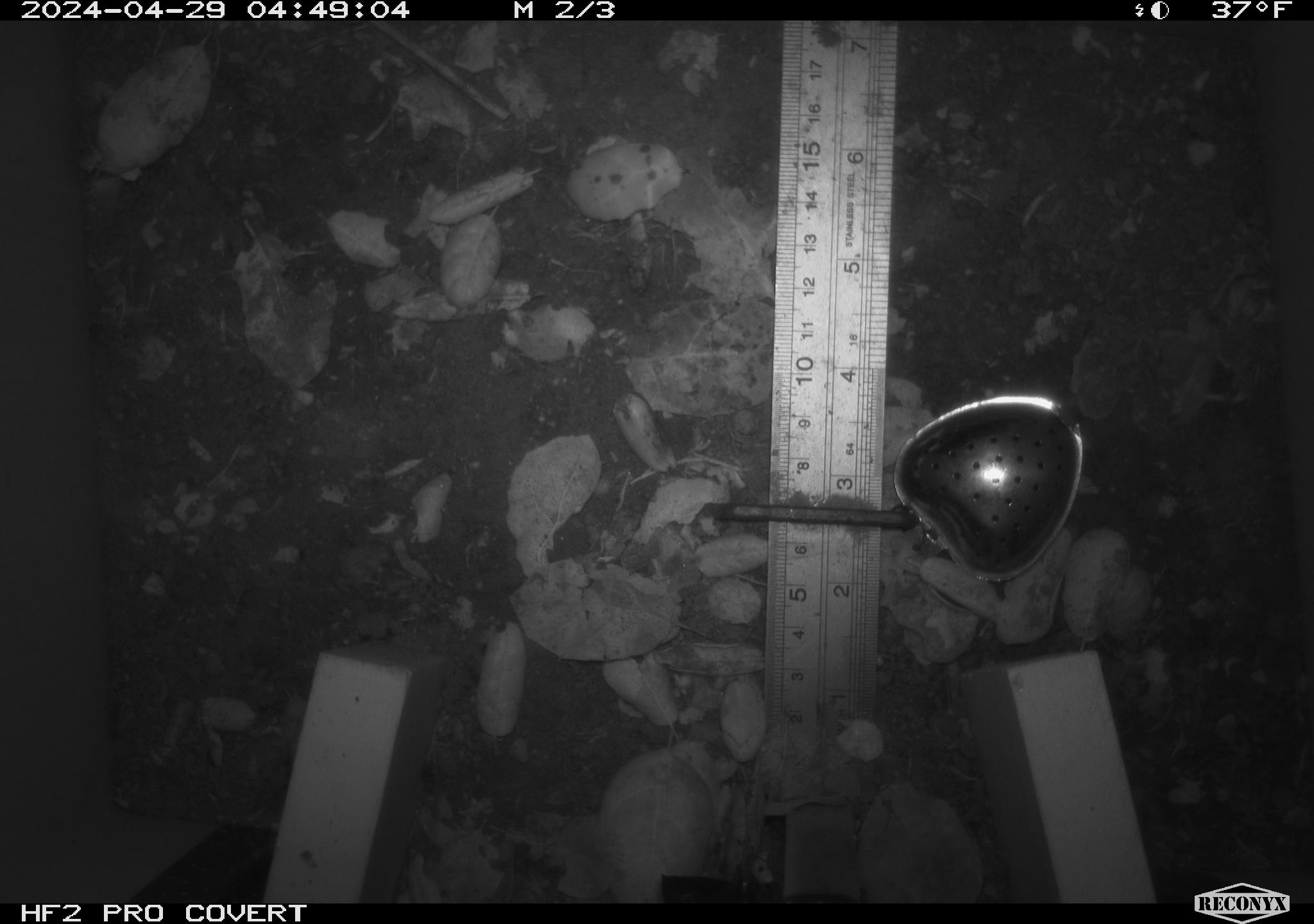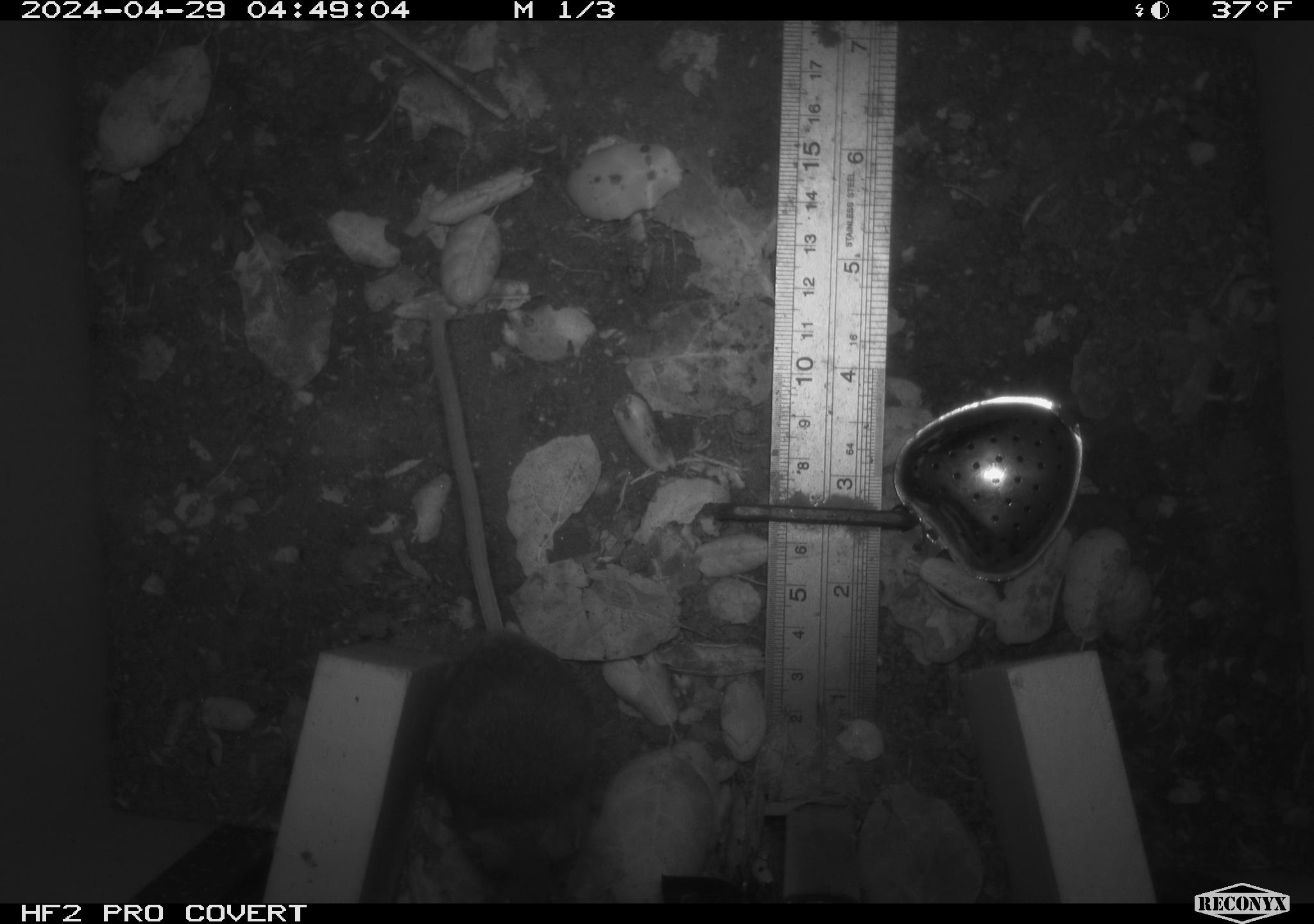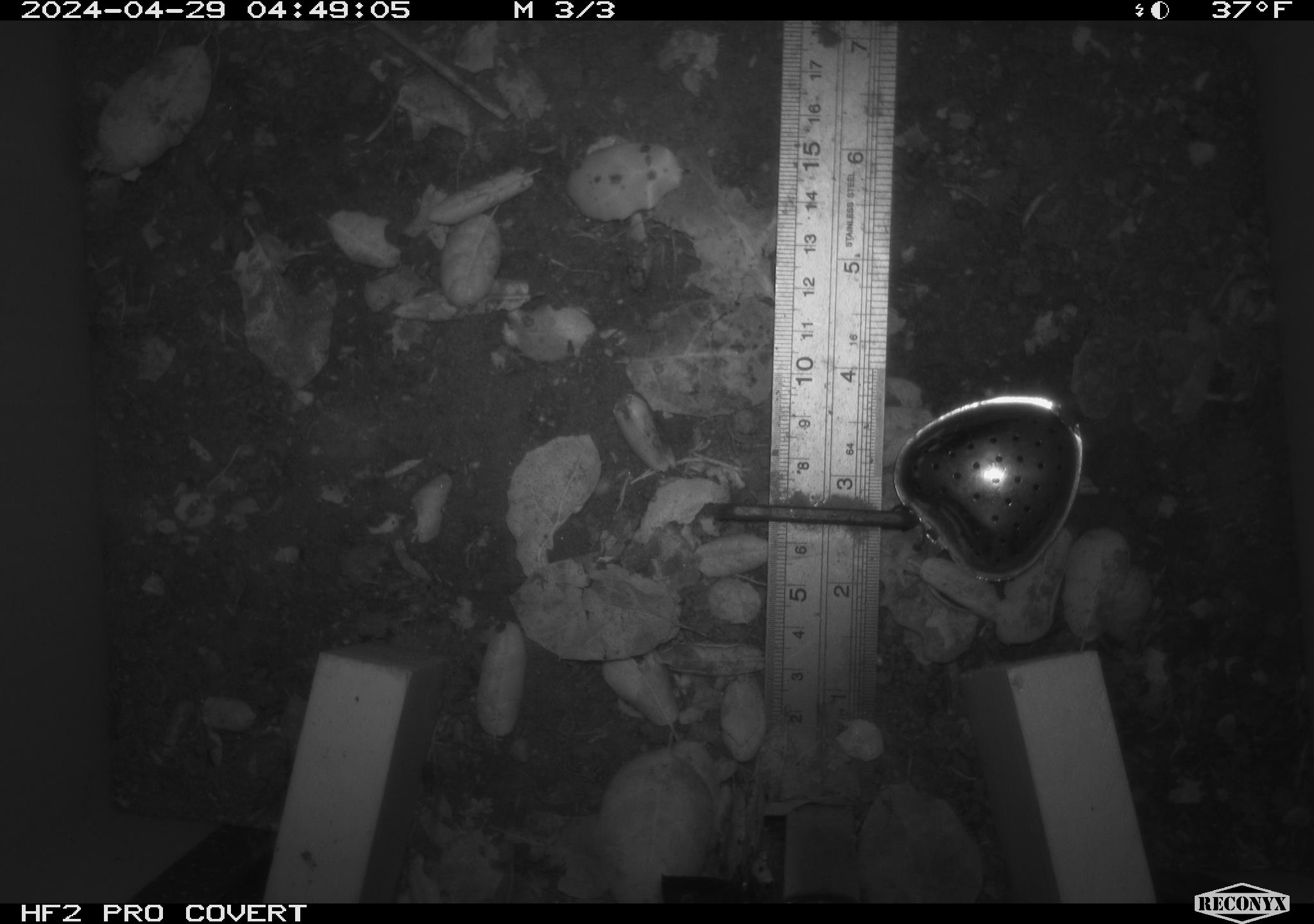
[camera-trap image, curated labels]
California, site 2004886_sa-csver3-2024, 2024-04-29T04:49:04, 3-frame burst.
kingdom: Animalia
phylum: Chordata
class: Mammalia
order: Rodentia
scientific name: Rodentia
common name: rodent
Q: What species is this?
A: Rodent (Rodentia).